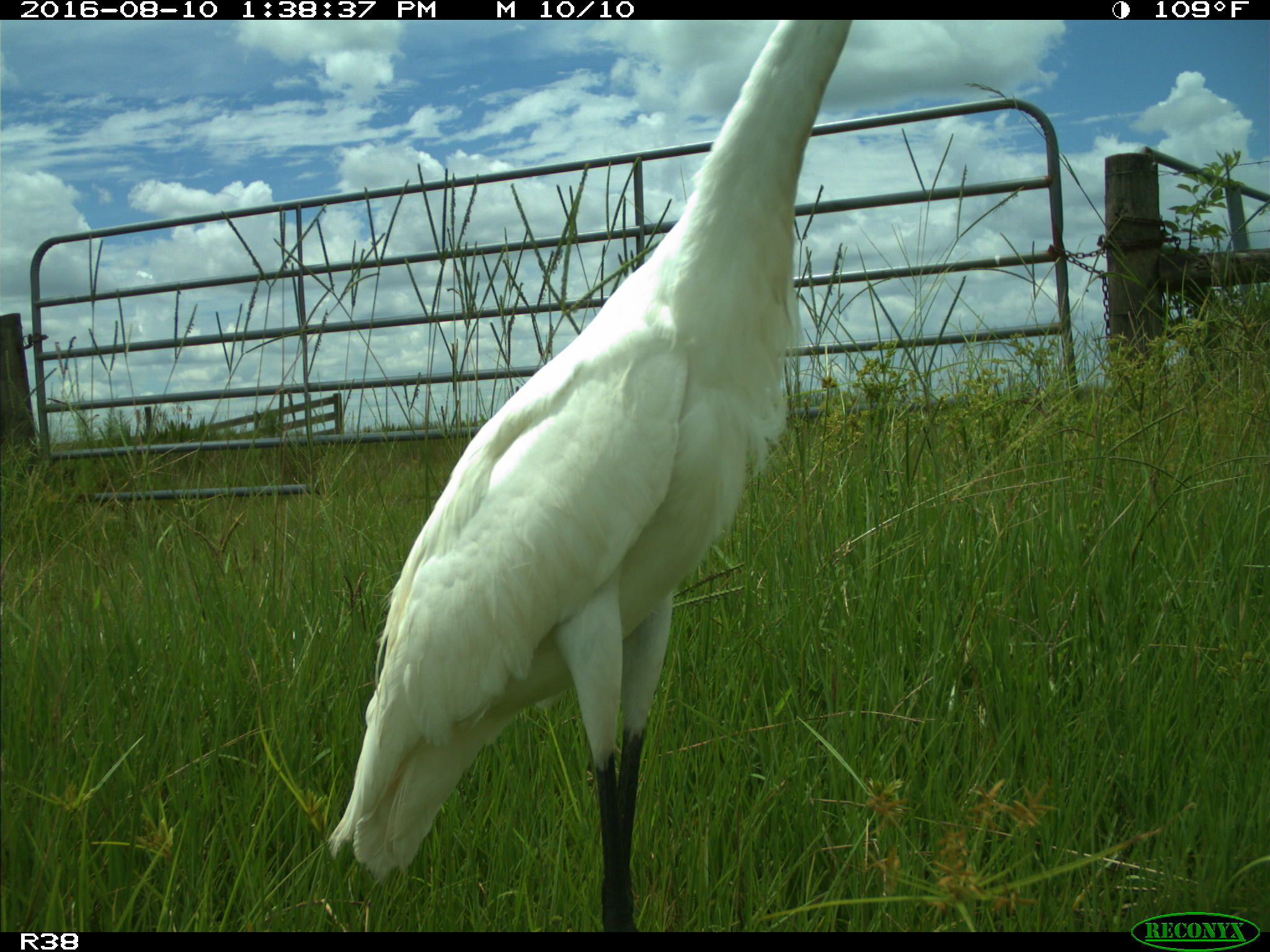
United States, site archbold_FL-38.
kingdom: Animalia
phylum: Chordata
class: Aves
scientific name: Aves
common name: birds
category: unidentified bird